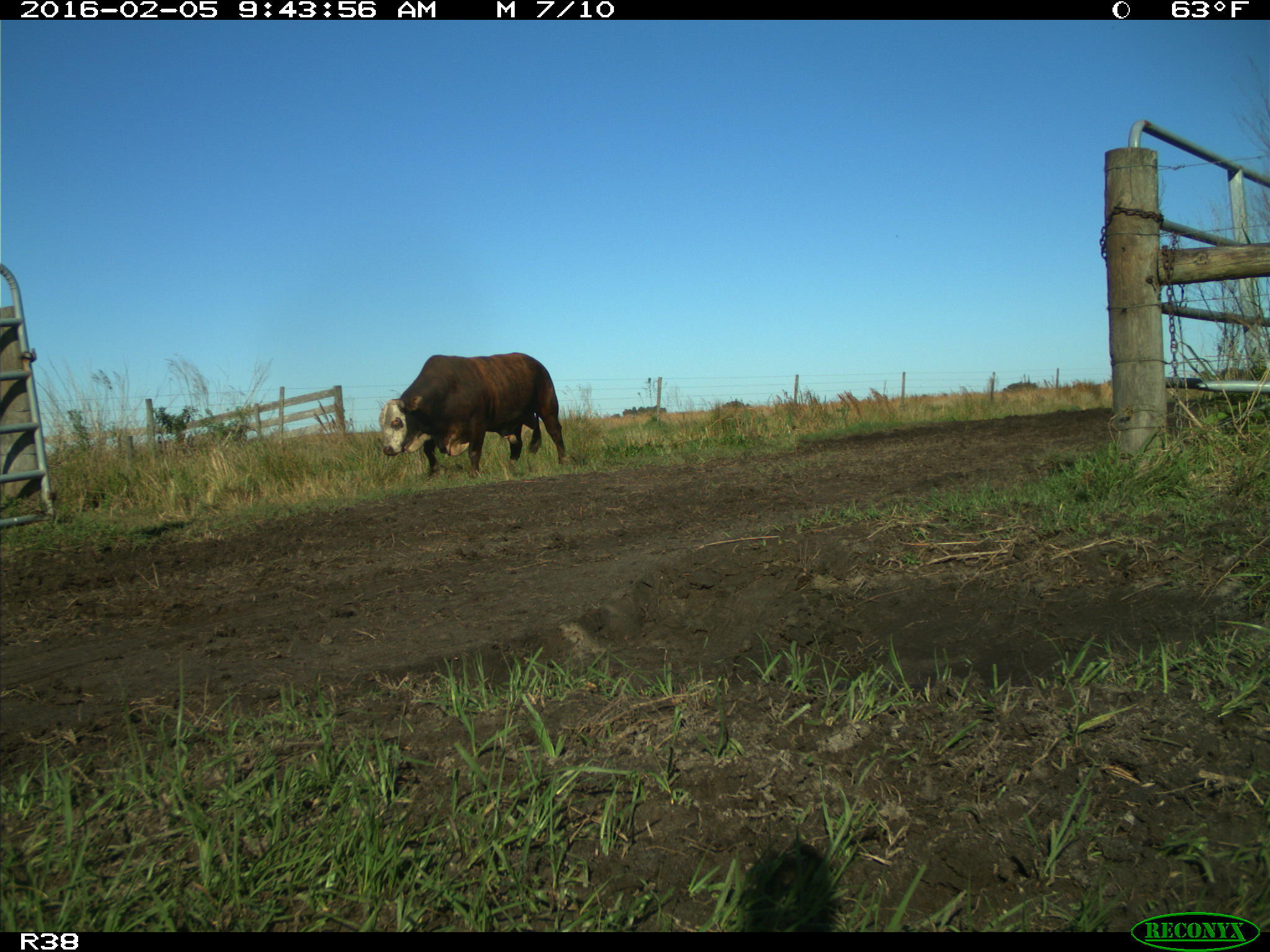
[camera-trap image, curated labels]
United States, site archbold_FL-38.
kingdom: Animalia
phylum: Chordata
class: Mammalia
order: Artiodactyla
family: Bovidae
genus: Bos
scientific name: Bos taurus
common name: domestic cow